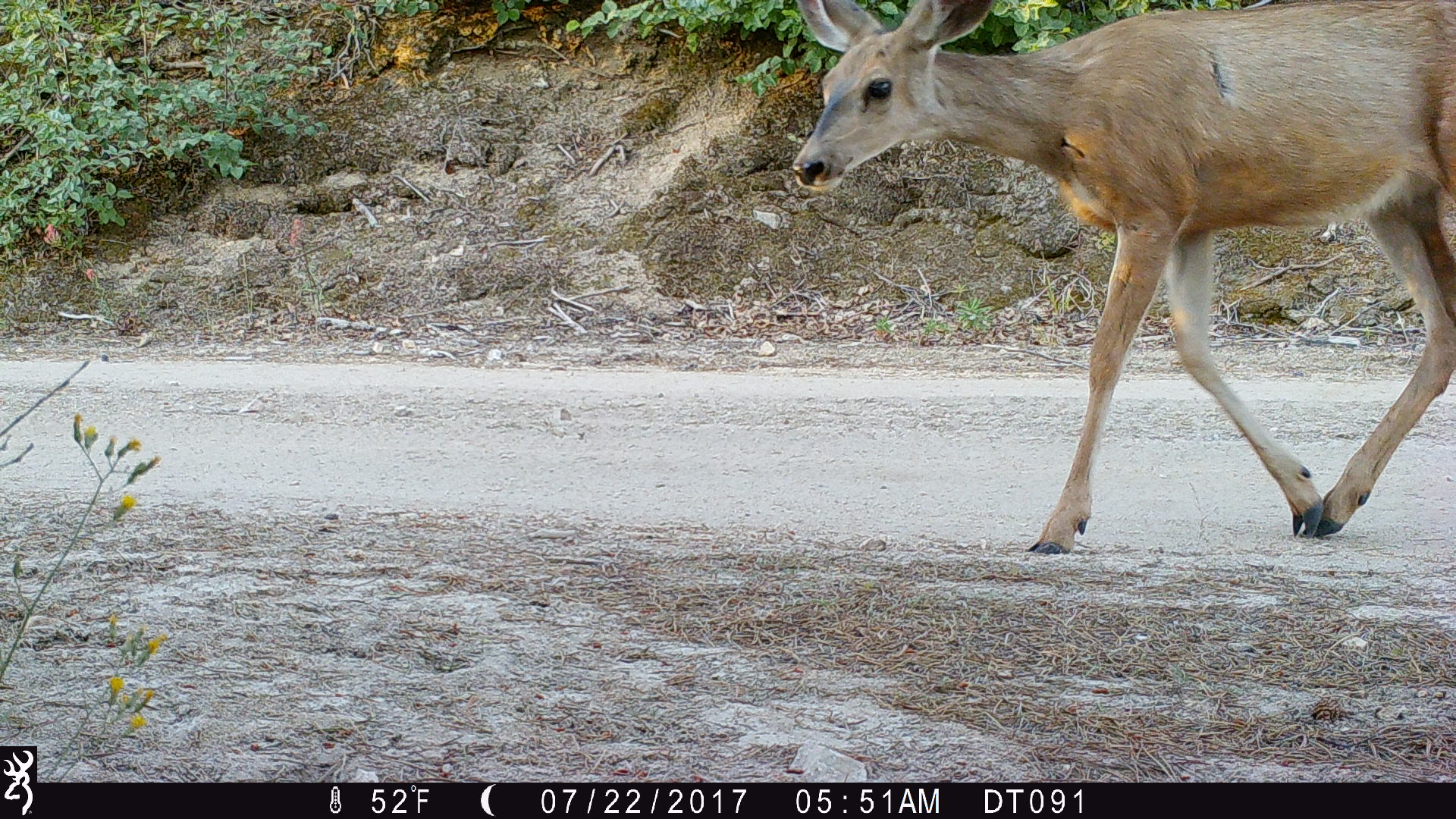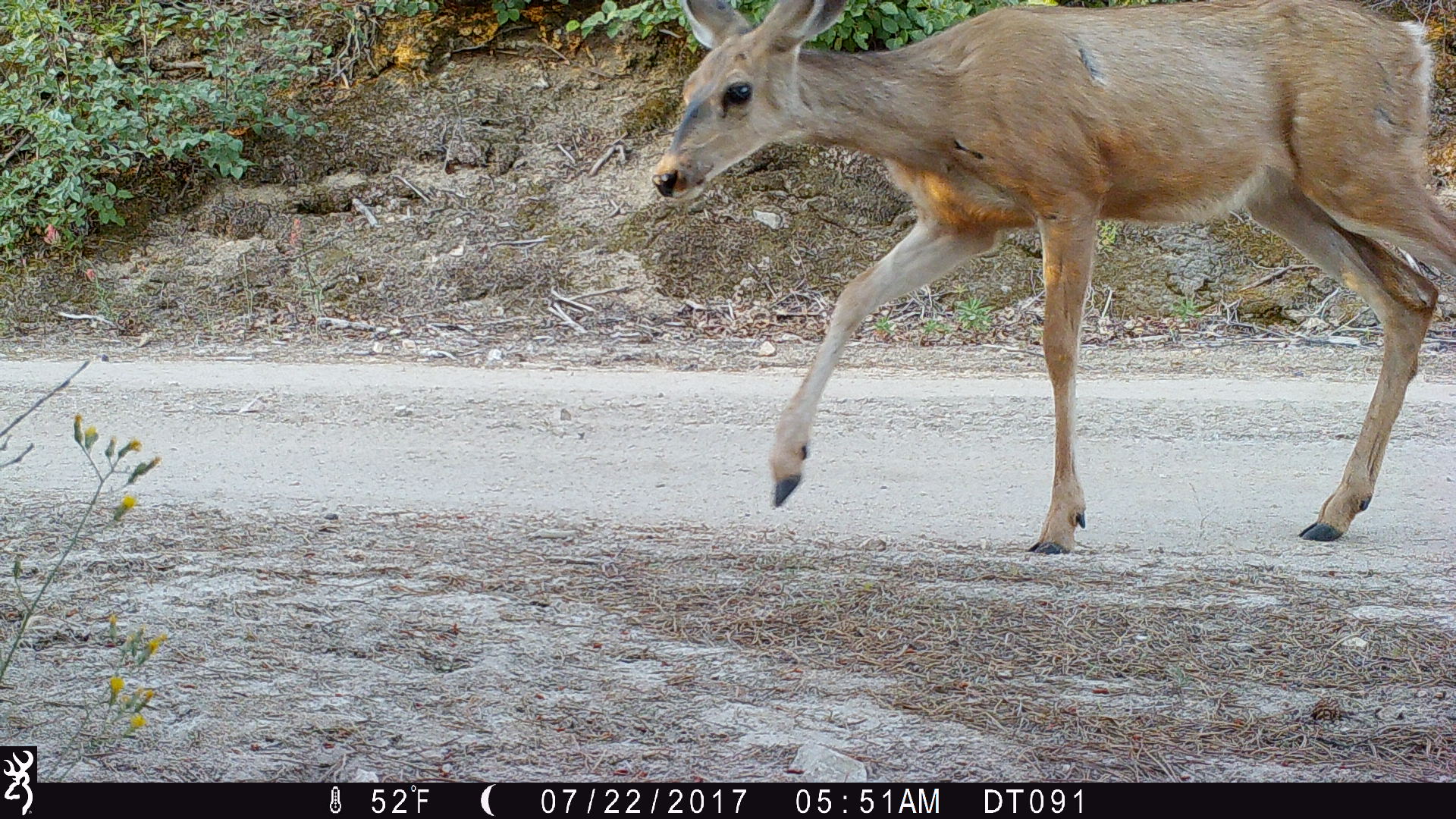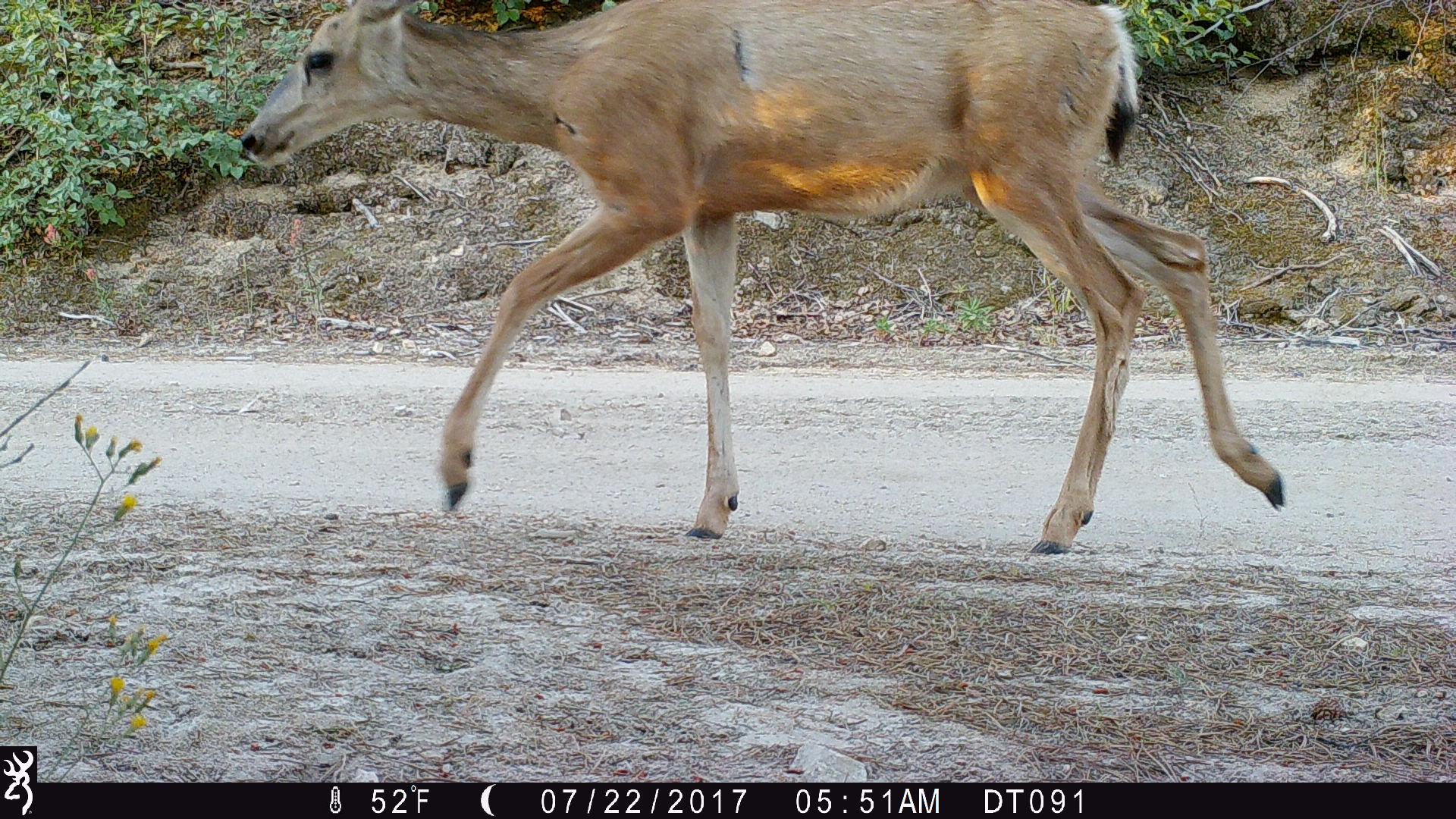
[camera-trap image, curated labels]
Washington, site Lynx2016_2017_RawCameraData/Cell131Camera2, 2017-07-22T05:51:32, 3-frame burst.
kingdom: Animalia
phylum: Chordata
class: Mammalia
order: Artiodactyla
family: Cervidae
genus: Odocoileus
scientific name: Odocoileus hemionus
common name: mule deer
Odocoileus hemionus (mule deer). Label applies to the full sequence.